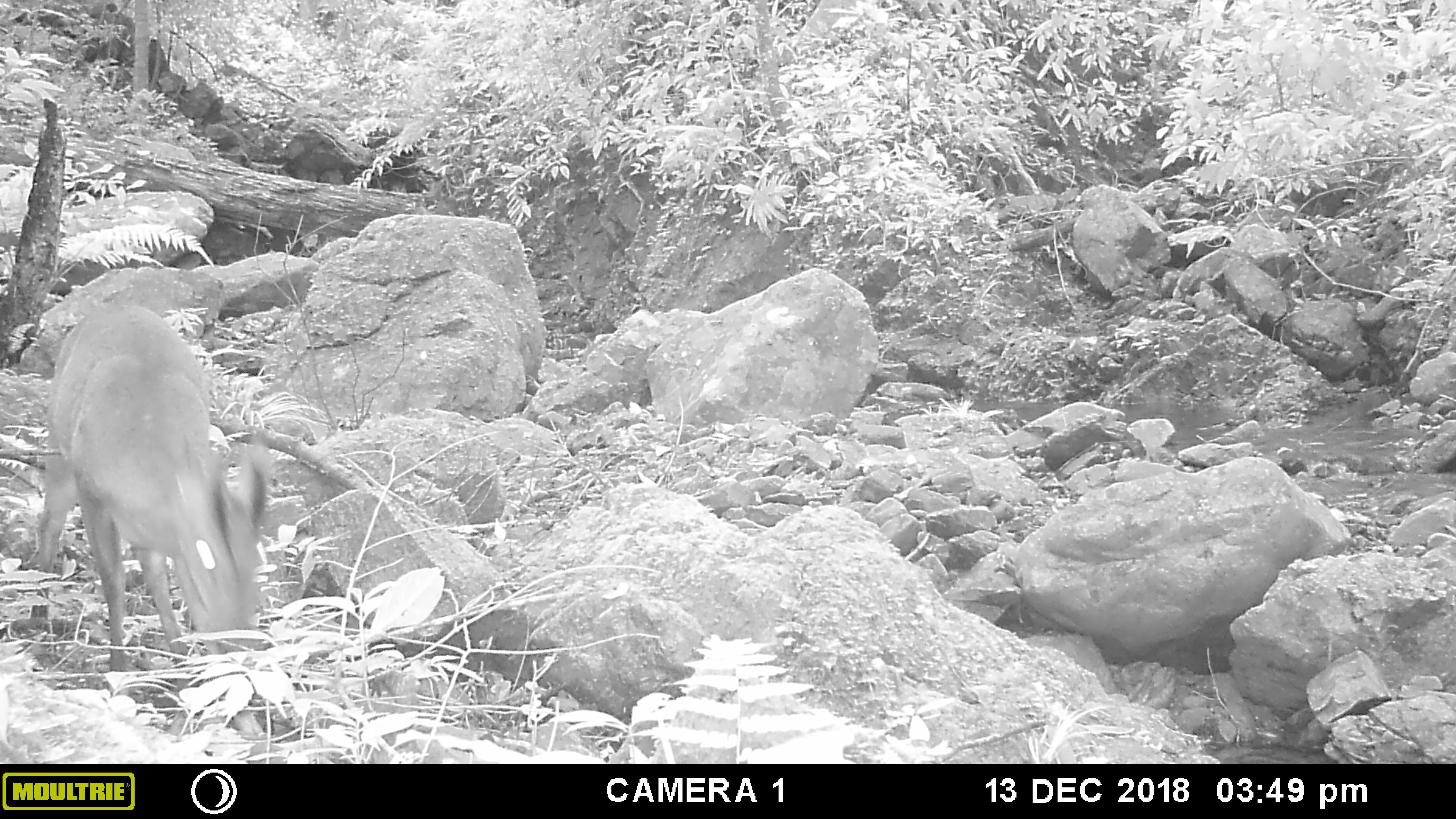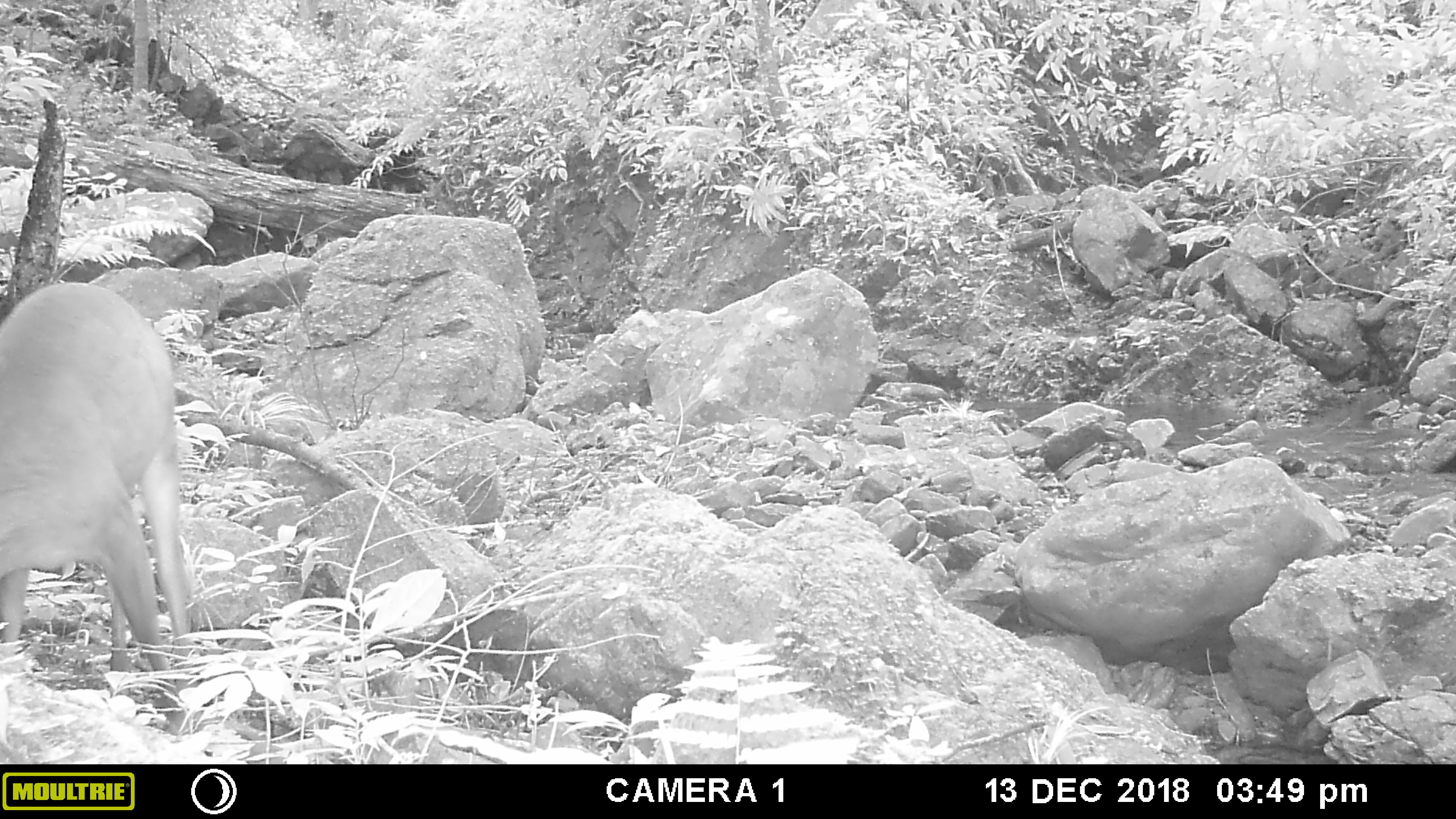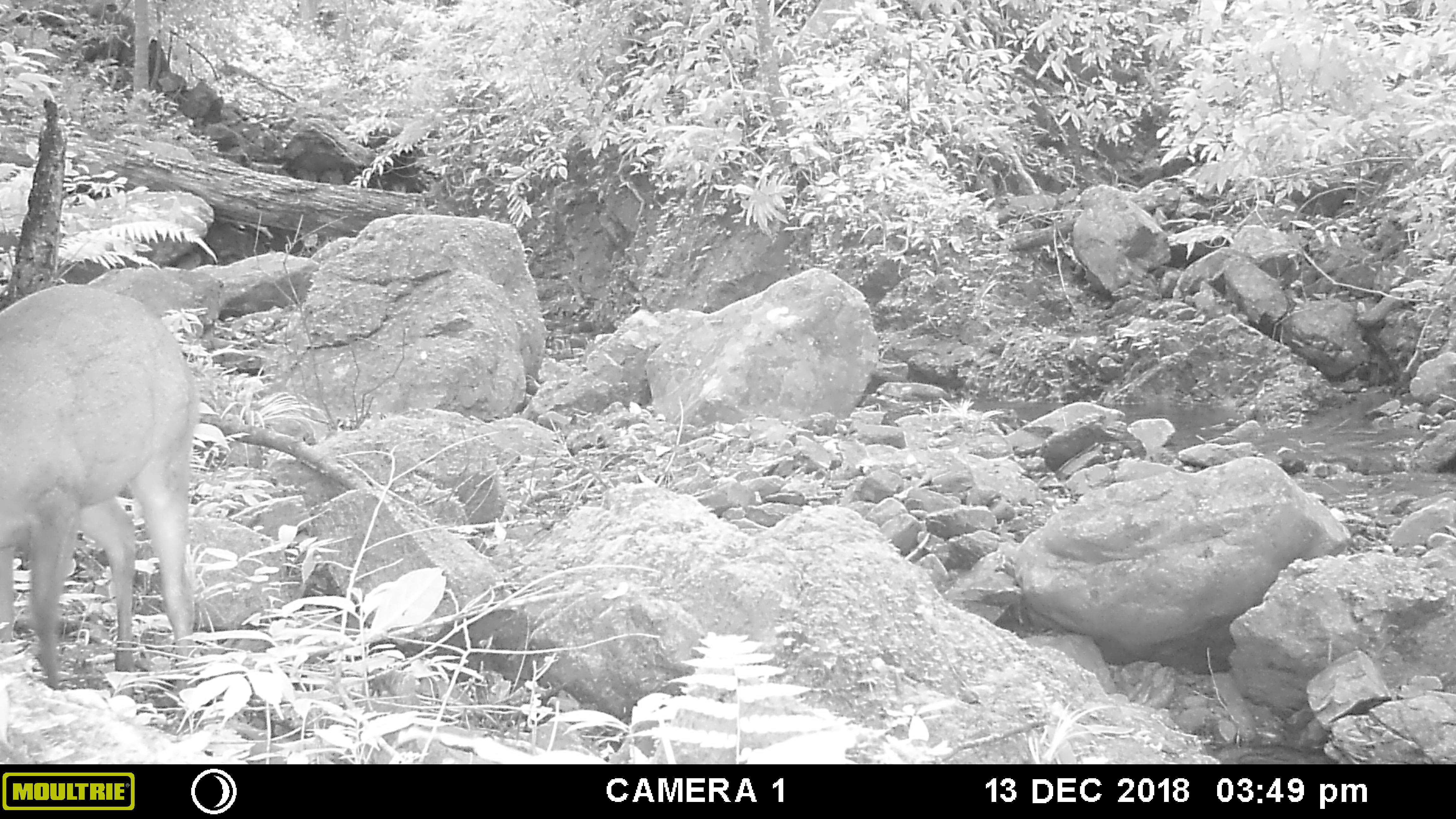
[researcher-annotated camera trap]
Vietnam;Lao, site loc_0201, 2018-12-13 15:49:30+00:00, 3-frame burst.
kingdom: Animalia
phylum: Chordata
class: Mammalia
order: Artiodactyla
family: Cervidae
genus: Muntiacus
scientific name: Muntiacus vuquangensis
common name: large-antlered muntjac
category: large antlered muntjac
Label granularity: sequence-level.